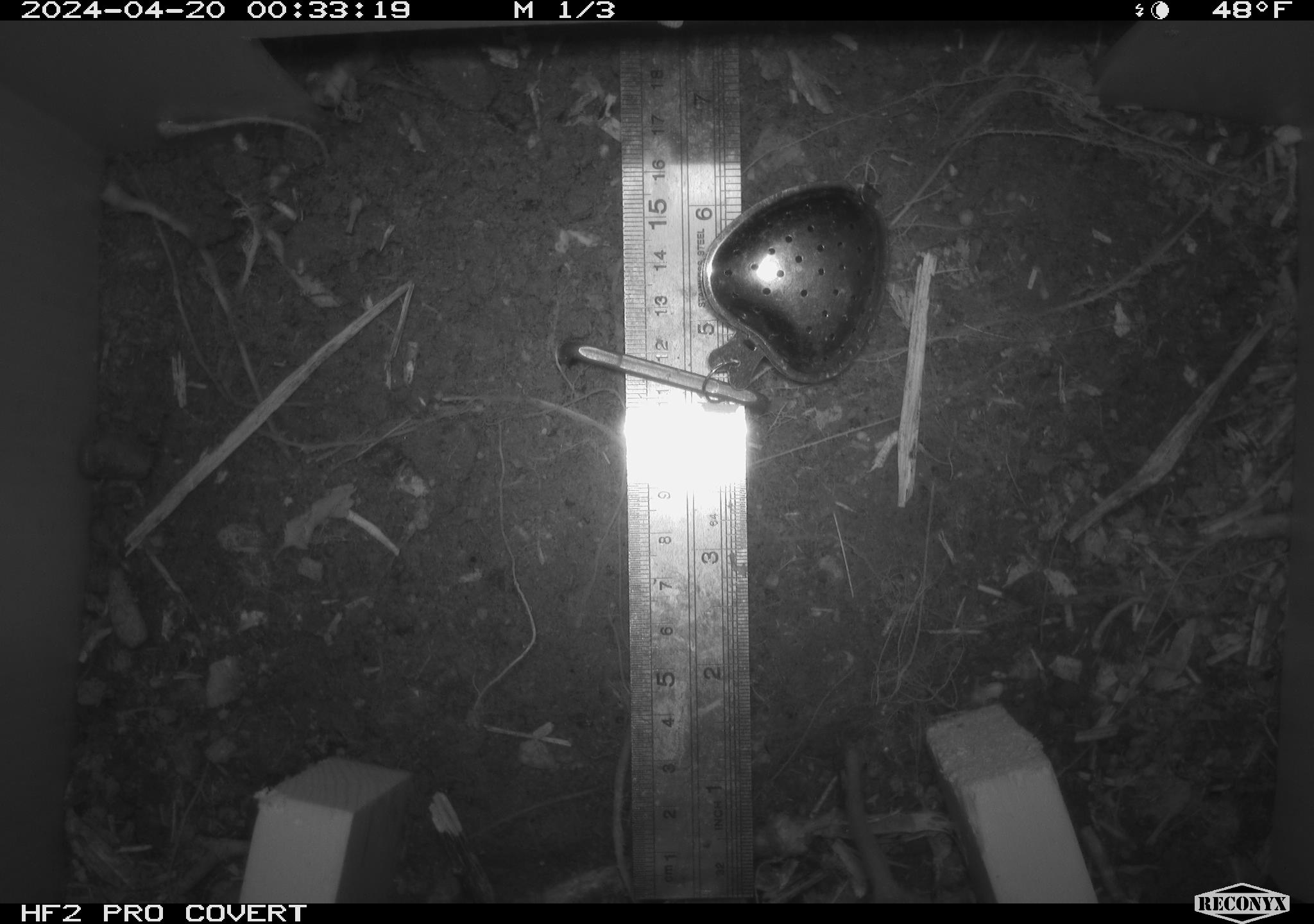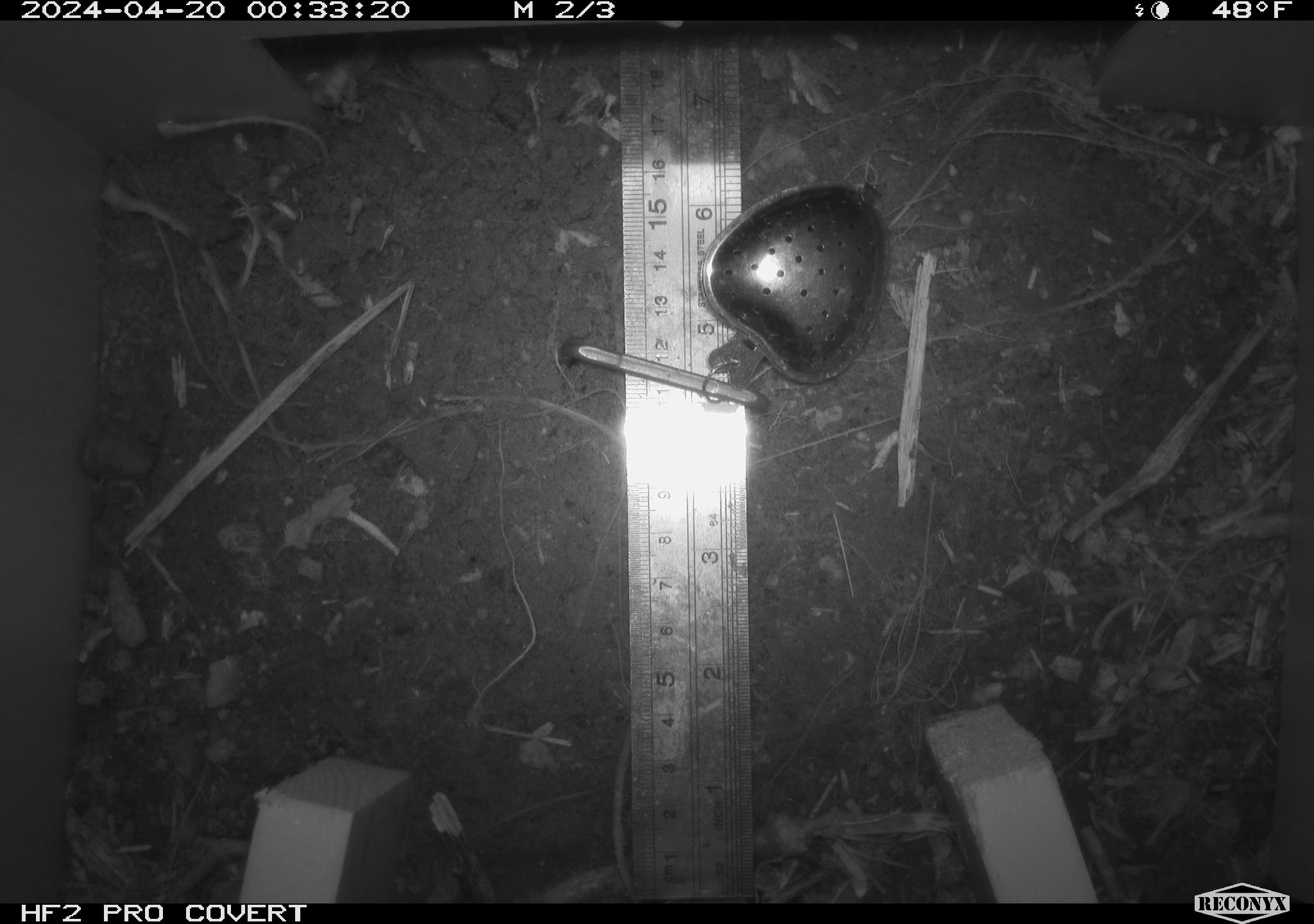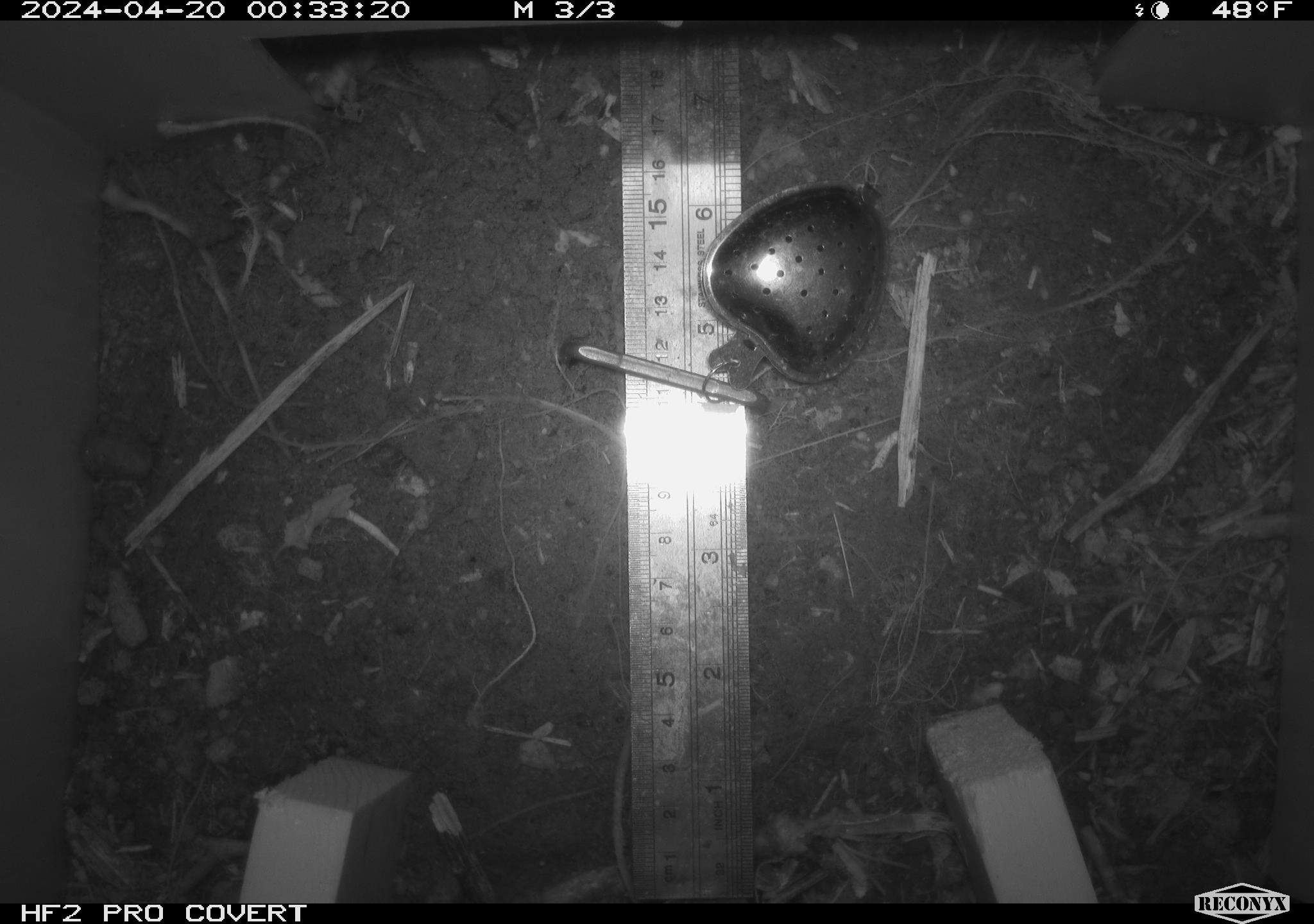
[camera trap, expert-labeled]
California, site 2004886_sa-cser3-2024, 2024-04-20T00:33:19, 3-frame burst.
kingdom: Animalia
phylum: Chordata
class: Mammalia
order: Rodentia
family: Cricetidae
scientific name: Cricetidae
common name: hamsters, voles, lemmings, and allies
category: cricetidae family